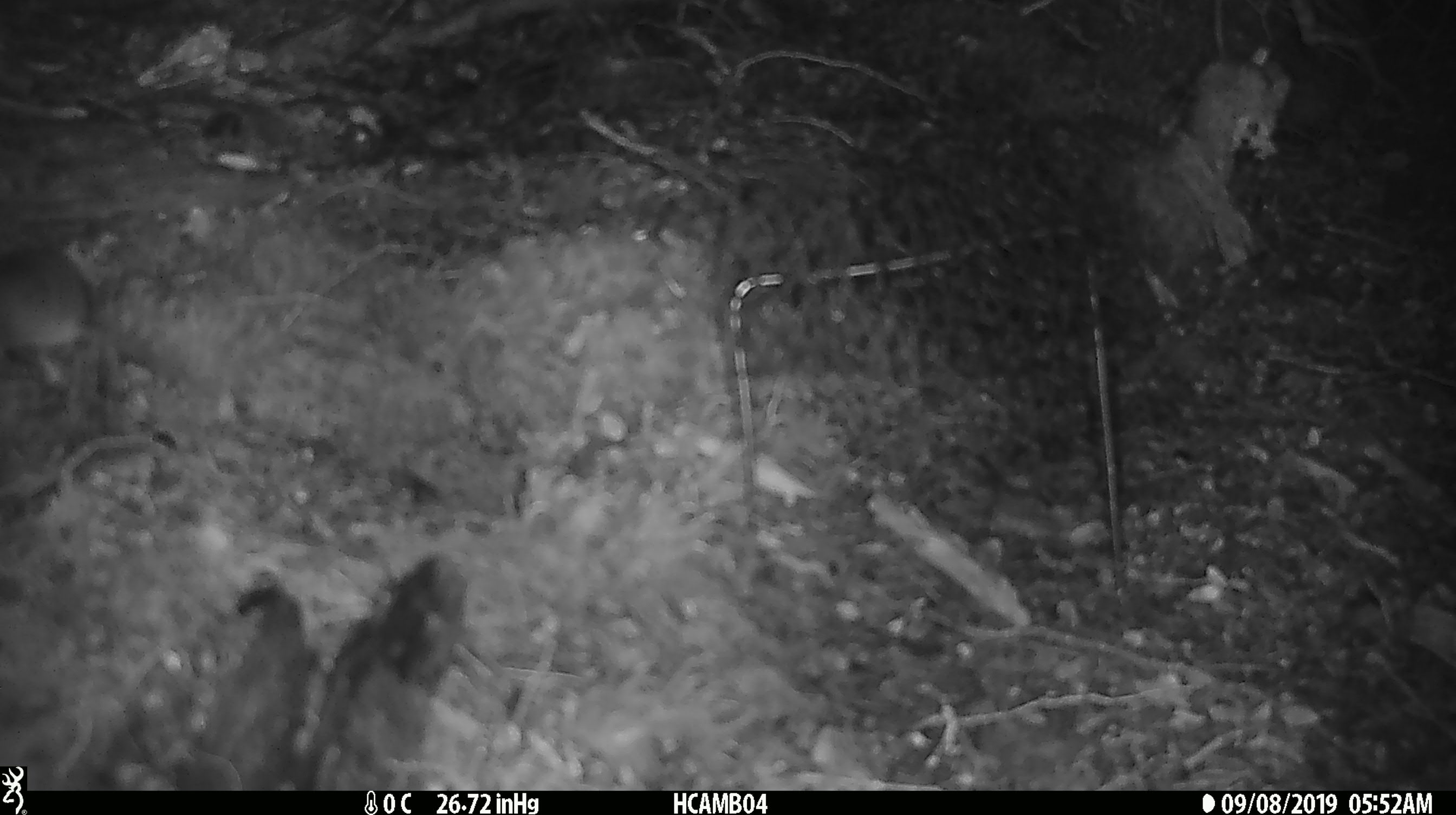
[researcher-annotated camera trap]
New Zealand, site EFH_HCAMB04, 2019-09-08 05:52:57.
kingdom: Animalia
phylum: Chordata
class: Mammalia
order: Rodentia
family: Muridae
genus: Mus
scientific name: Mus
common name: mouse